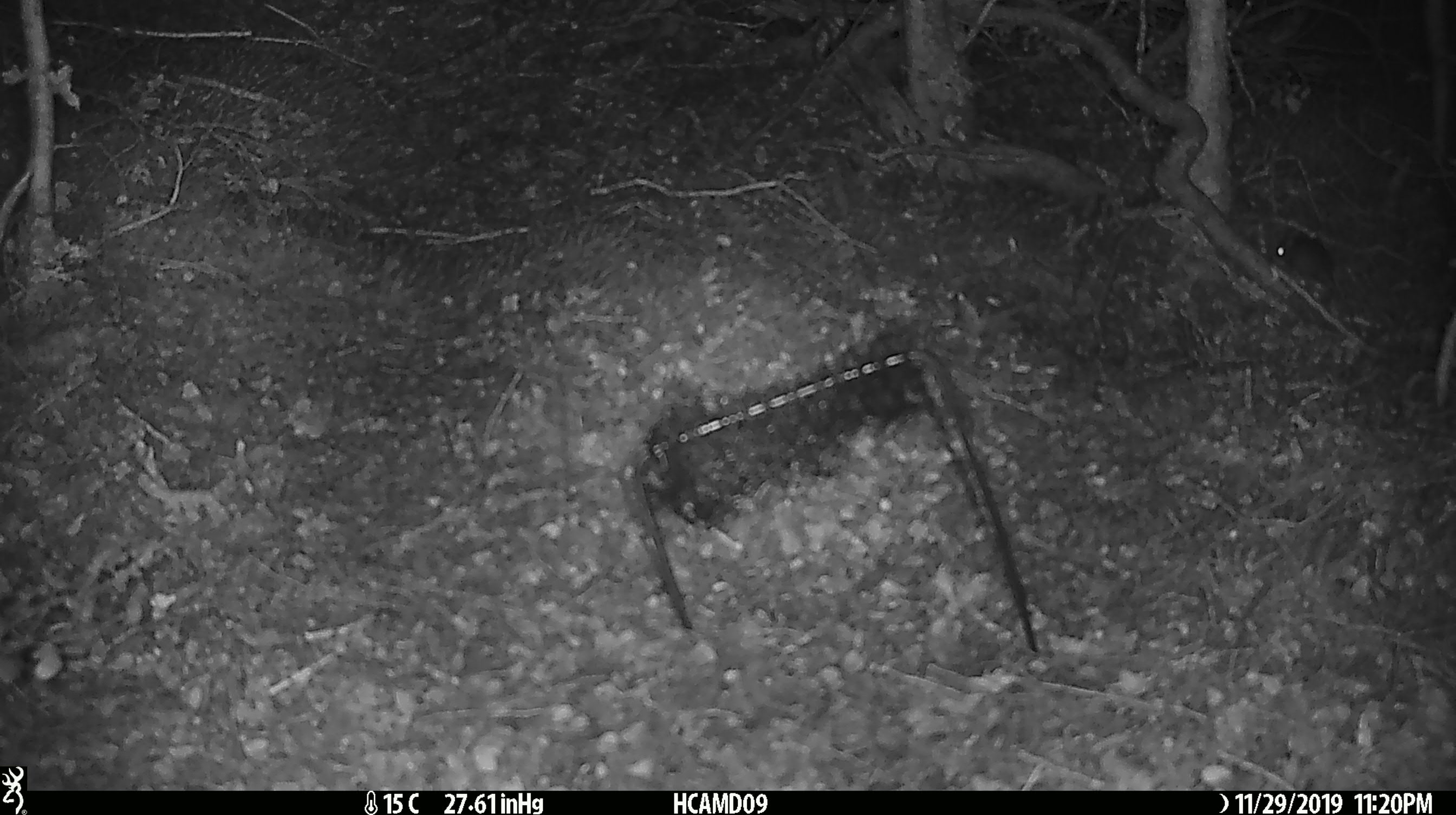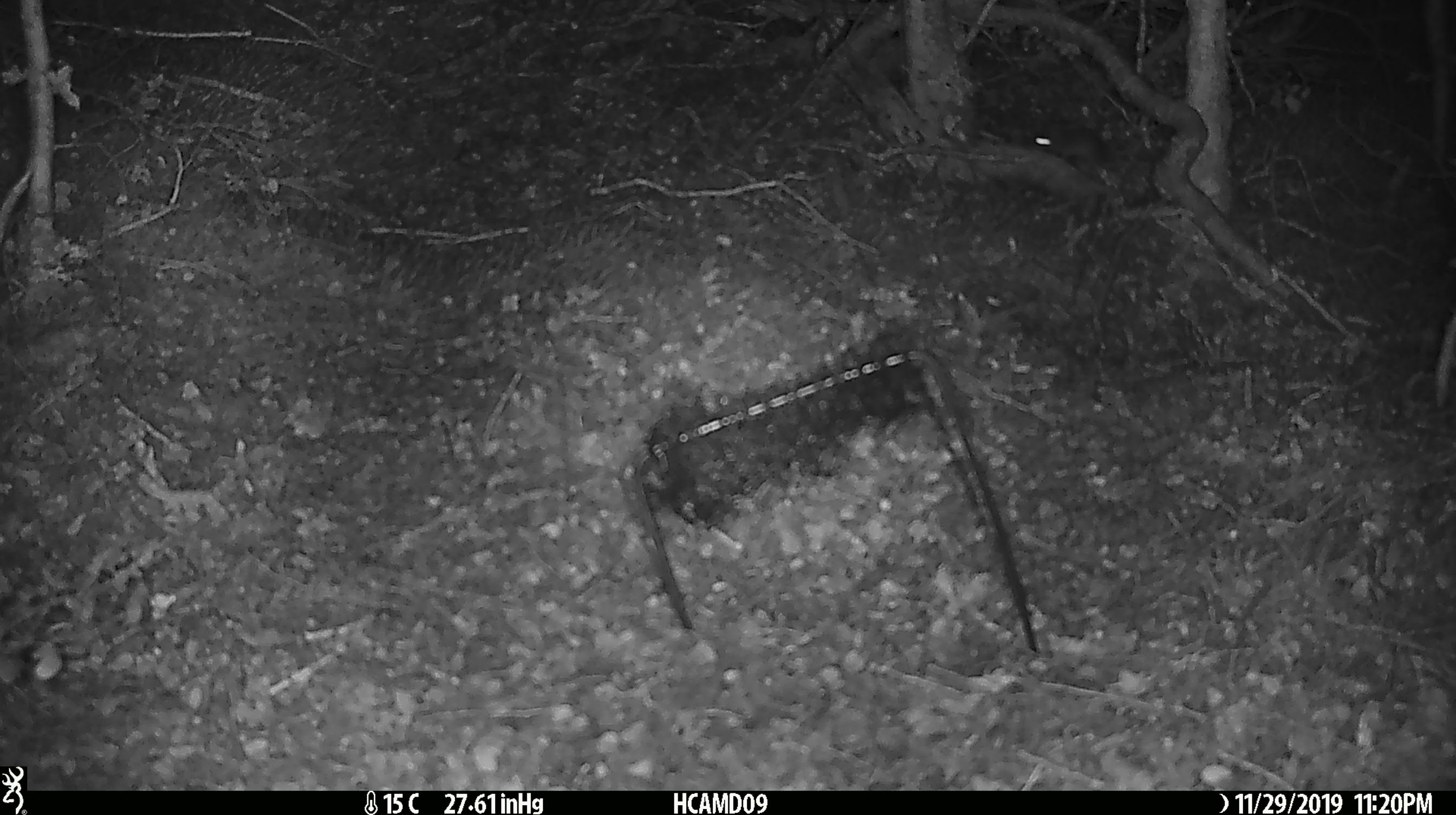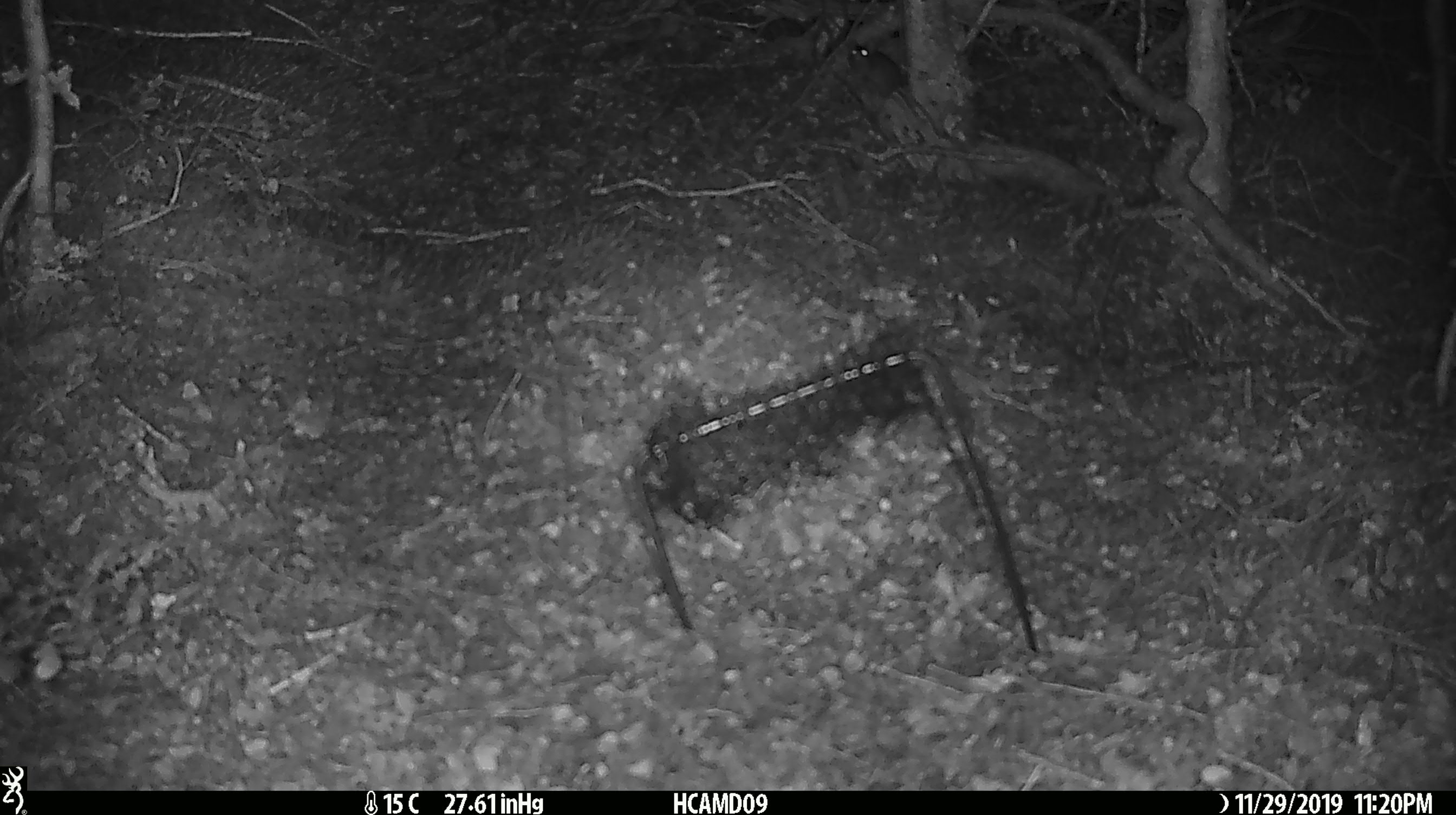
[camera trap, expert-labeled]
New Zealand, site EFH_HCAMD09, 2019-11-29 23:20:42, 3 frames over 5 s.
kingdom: Animalia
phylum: Chordata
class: Mammalia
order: Rodentia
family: Muridae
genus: Mus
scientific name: Mus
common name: mouse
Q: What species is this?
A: Mouse (Mus).